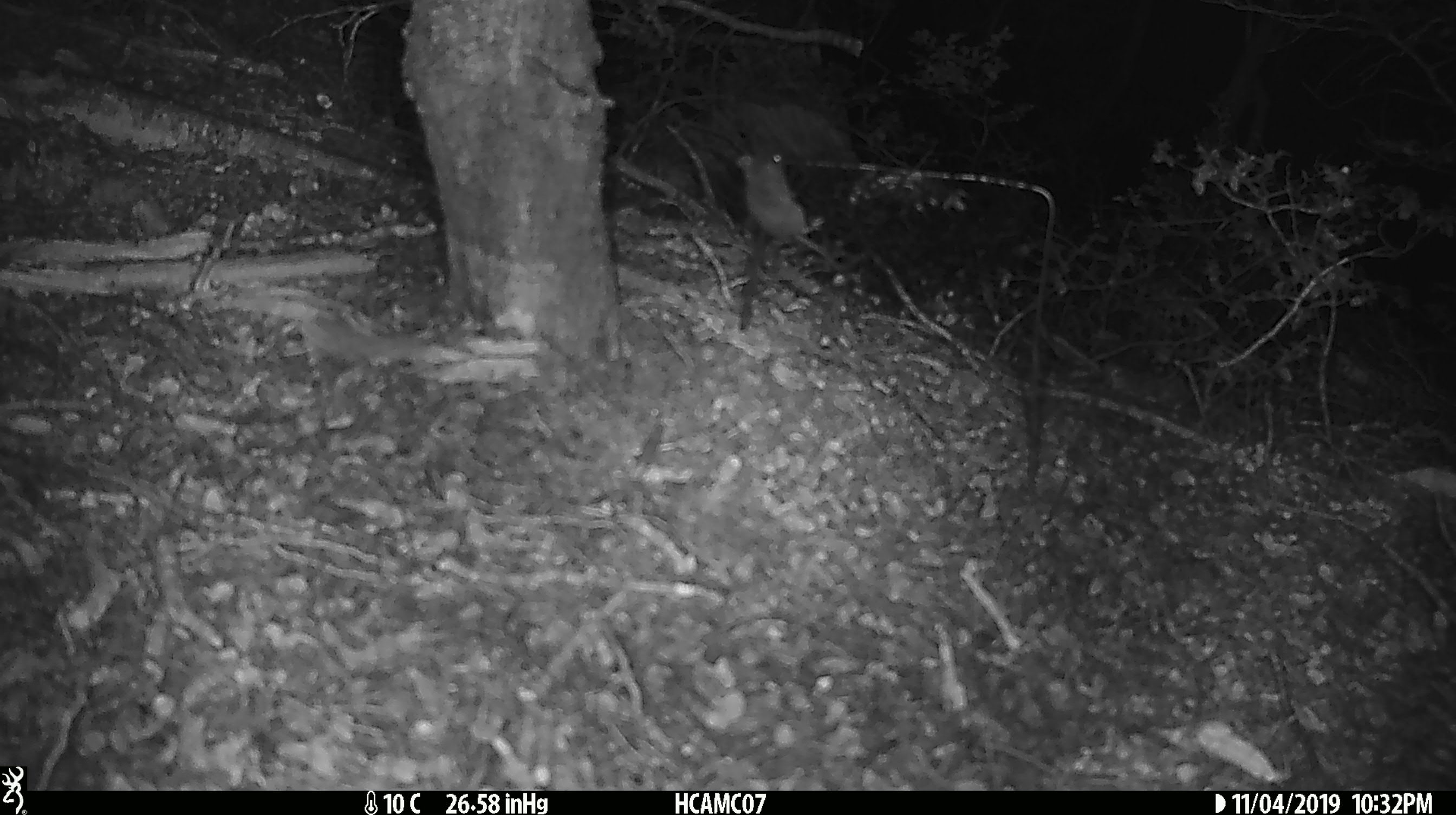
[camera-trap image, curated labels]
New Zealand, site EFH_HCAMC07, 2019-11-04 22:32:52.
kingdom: Animalia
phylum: Chordata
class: Mammalia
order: Rodentia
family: Muridae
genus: Mus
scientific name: Mus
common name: mouse